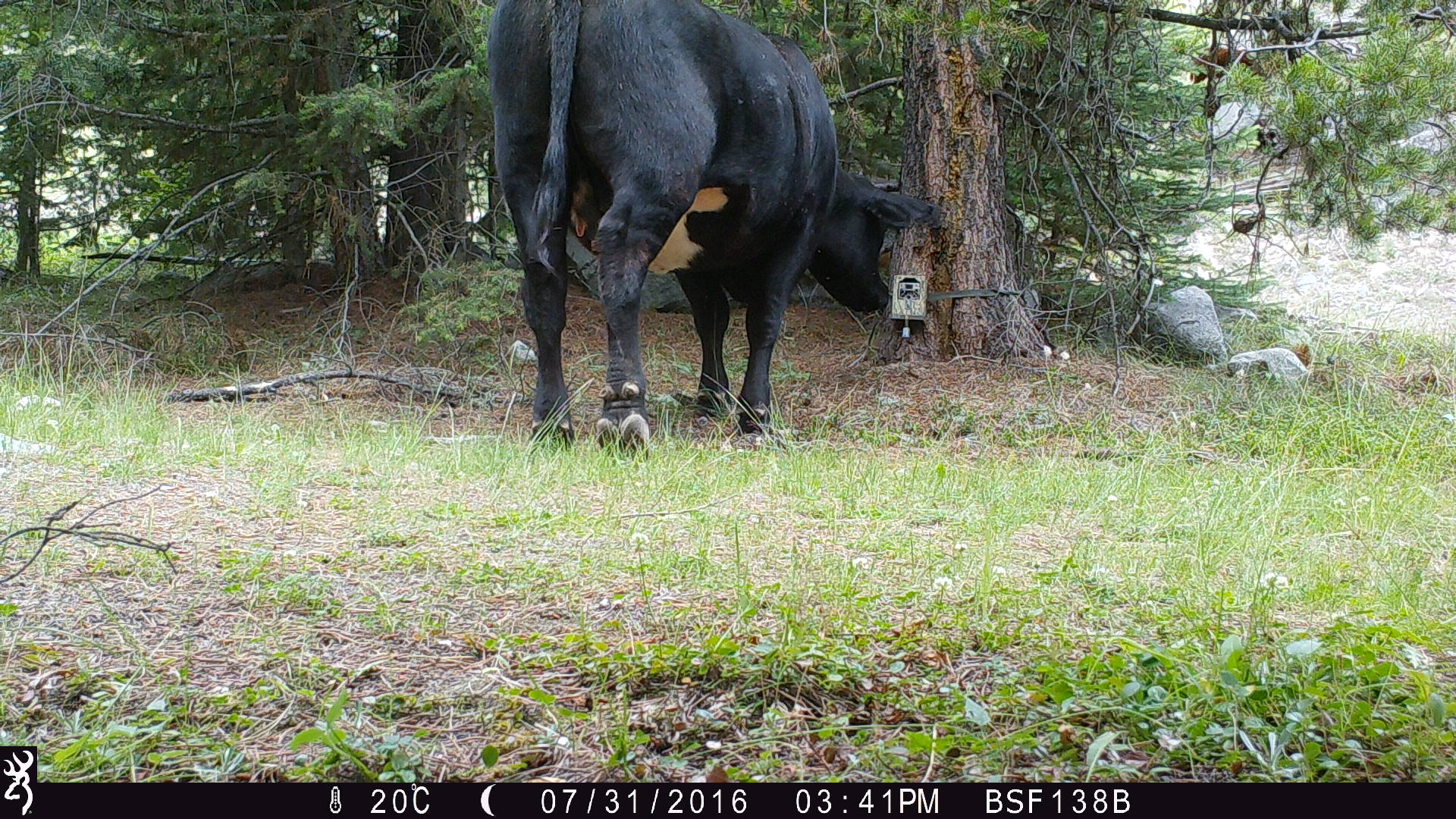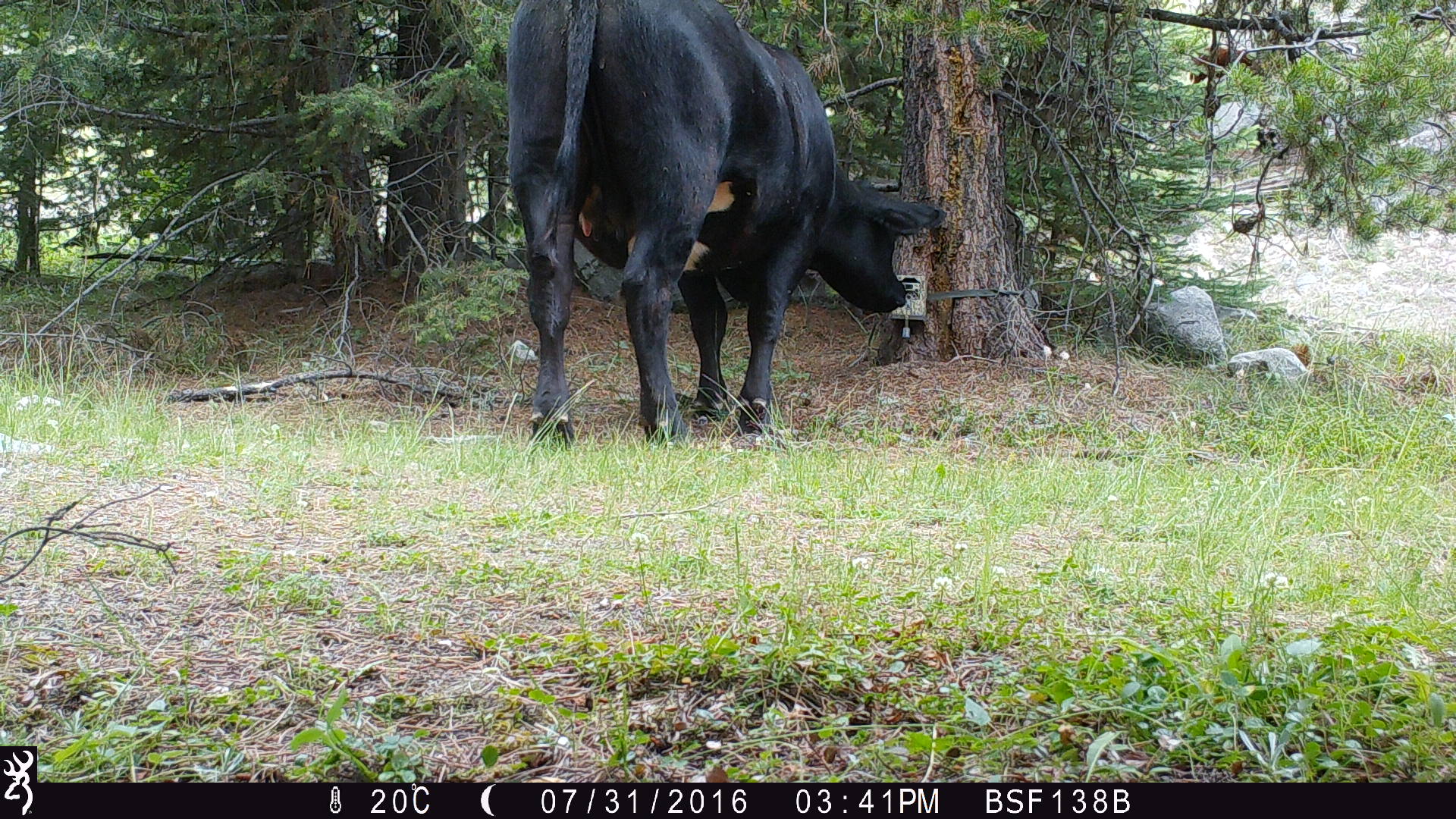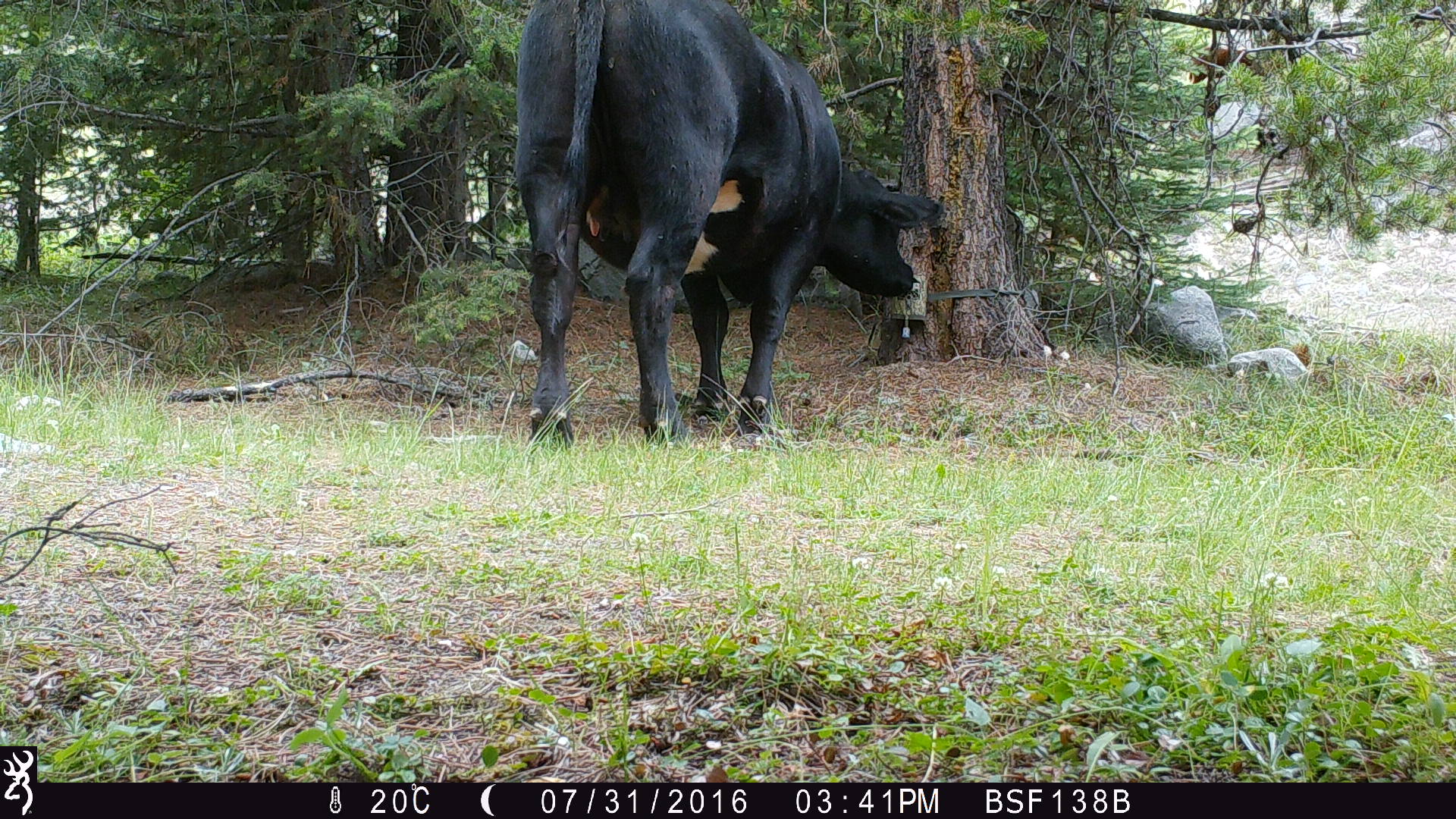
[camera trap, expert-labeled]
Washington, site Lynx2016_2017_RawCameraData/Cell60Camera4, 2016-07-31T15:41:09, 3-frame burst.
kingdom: Animalia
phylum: Chordata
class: Mammalia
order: Artiodactyla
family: Bovidae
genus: Bos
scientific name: Bos taurus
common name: domestic cattle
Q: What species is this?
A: Domestic cattle (Bos taurus).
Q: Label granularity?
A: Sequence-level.